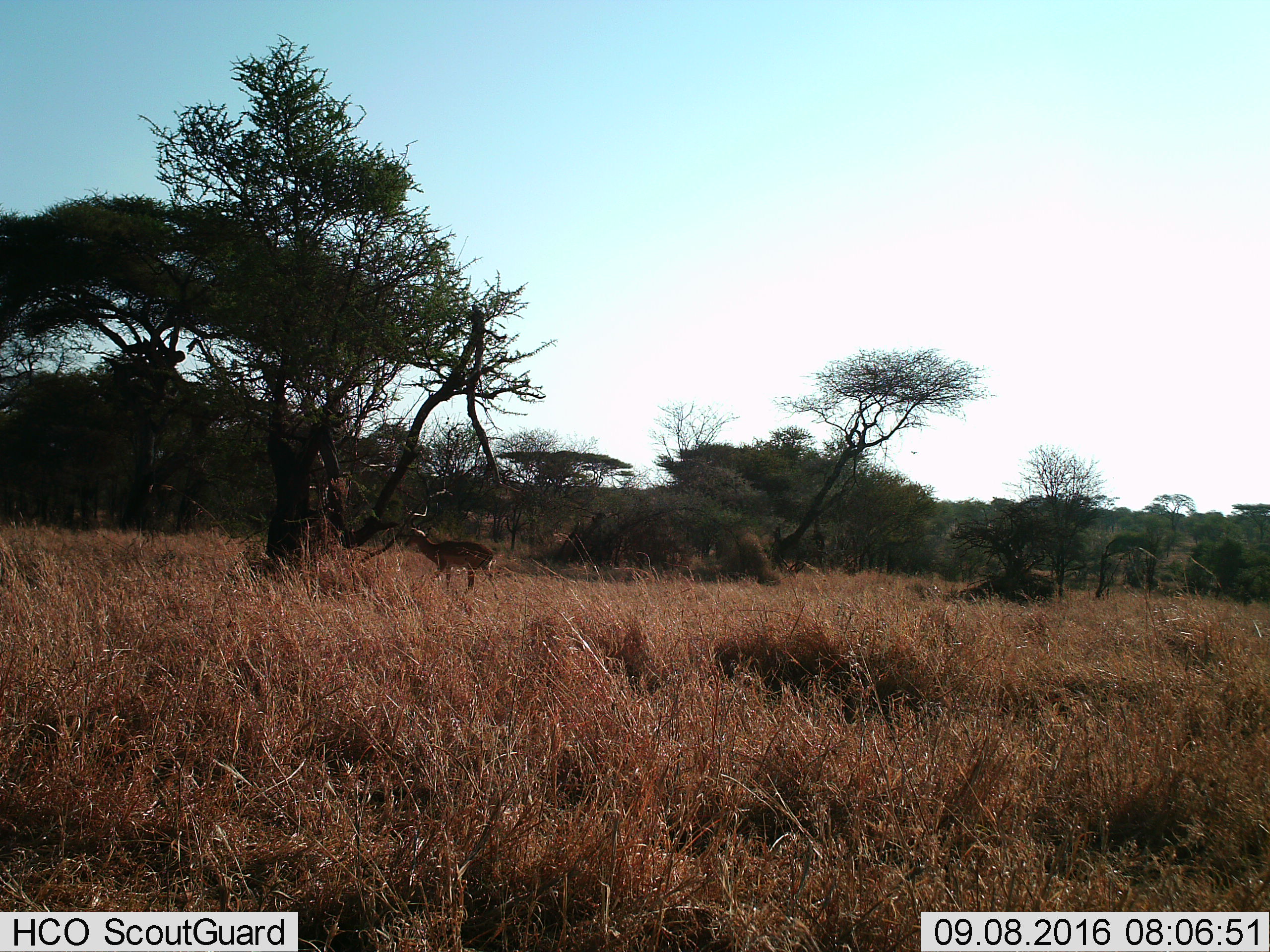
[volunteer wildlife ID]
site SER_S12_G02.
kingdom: Animalia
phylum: Chordata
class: Mammalia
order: Artiodactyla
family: Bovidae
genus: Aepyceros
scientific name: Aepyceros melampus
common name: impala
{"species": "impala (Aepyceros melampus)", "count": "1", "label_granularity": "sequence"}